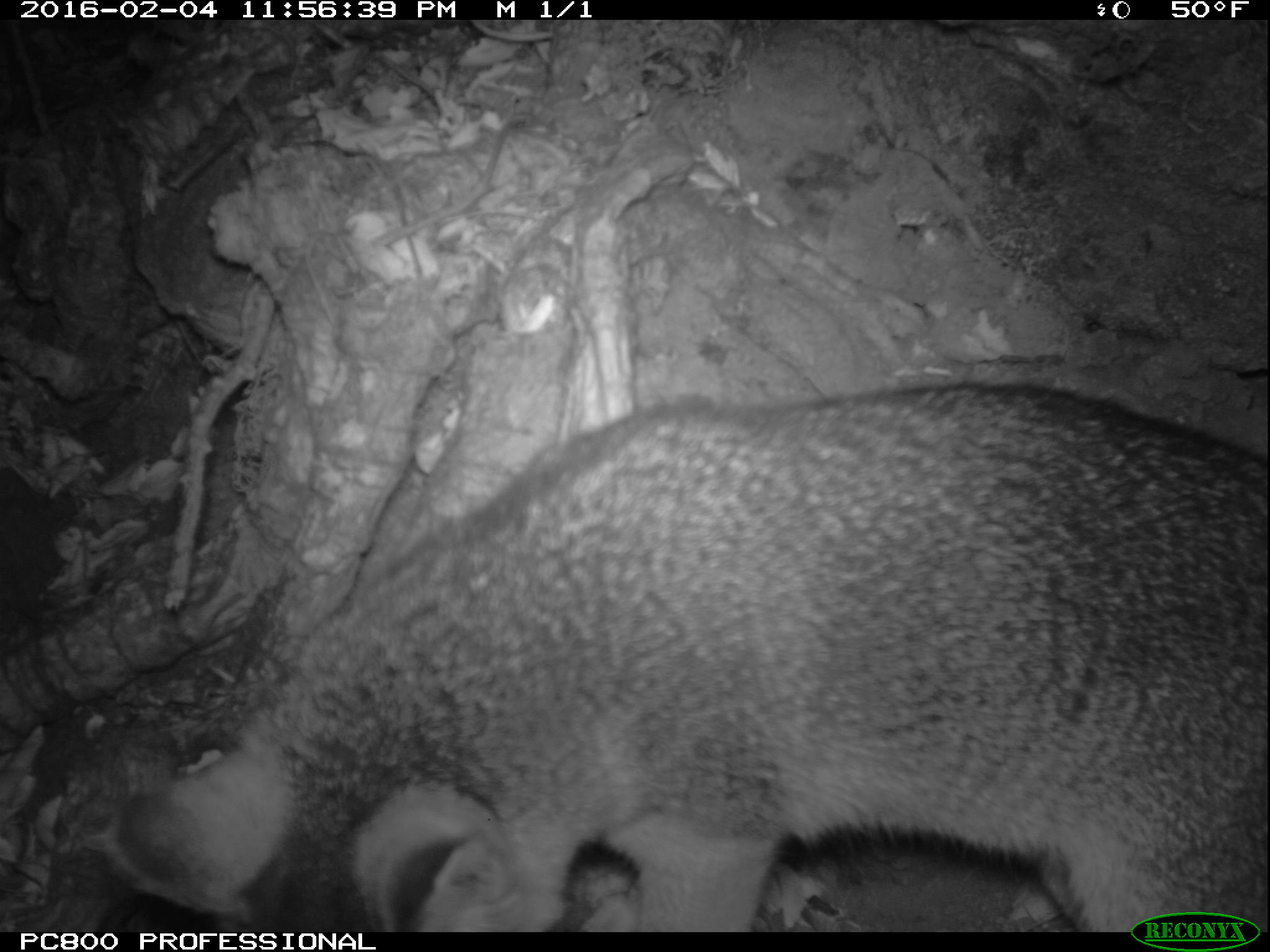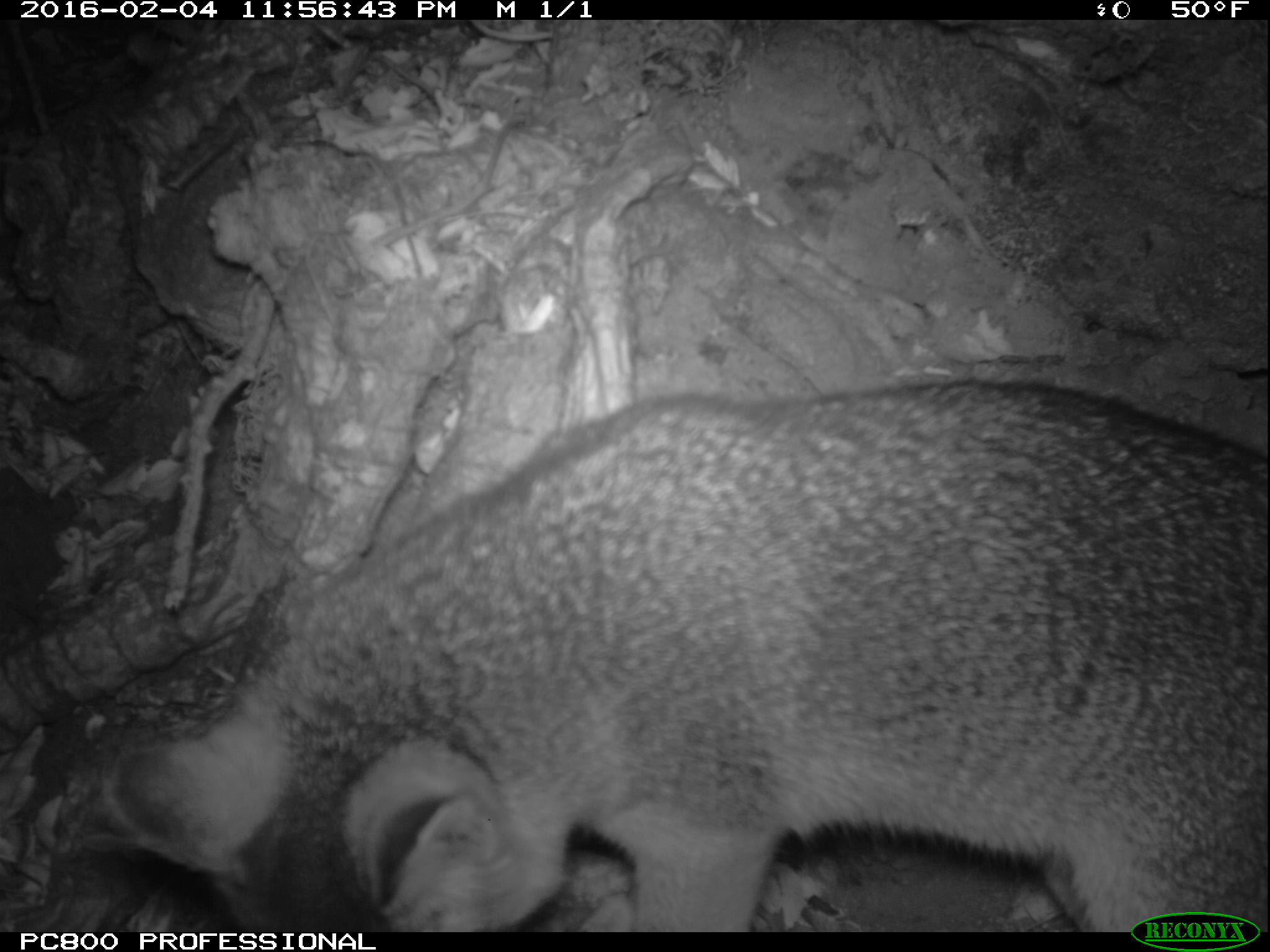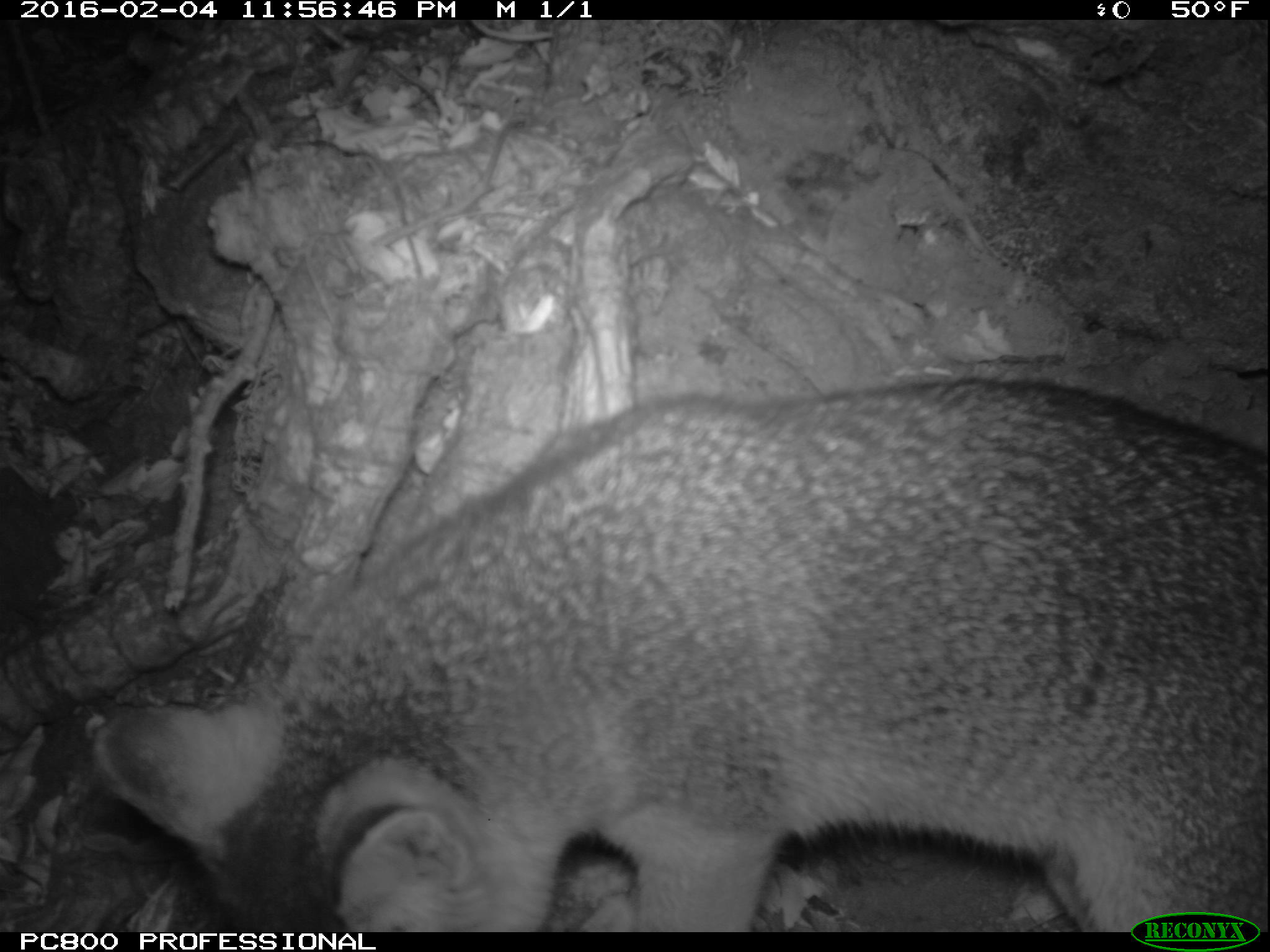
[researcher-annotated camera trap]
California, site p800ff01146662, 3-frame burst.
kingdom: Animalia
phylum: Chordata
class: Mammalia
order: Carnivora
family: Canidae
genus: Urocyon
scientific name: Urocyon littoralis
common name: island fox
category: fox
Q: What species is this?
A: Fox (island fox) (Urocyon littoralis).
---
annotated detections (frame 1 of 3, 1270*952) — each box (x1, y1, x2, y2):
fox: (127, 381, 1269, 931)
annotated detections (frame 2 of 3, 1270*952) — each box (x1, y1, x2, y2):
fox: (100, 378, 1268, 932)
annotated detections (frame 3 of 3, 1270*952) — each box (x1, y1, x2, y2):
fox: (92, 375, 1269, 931)